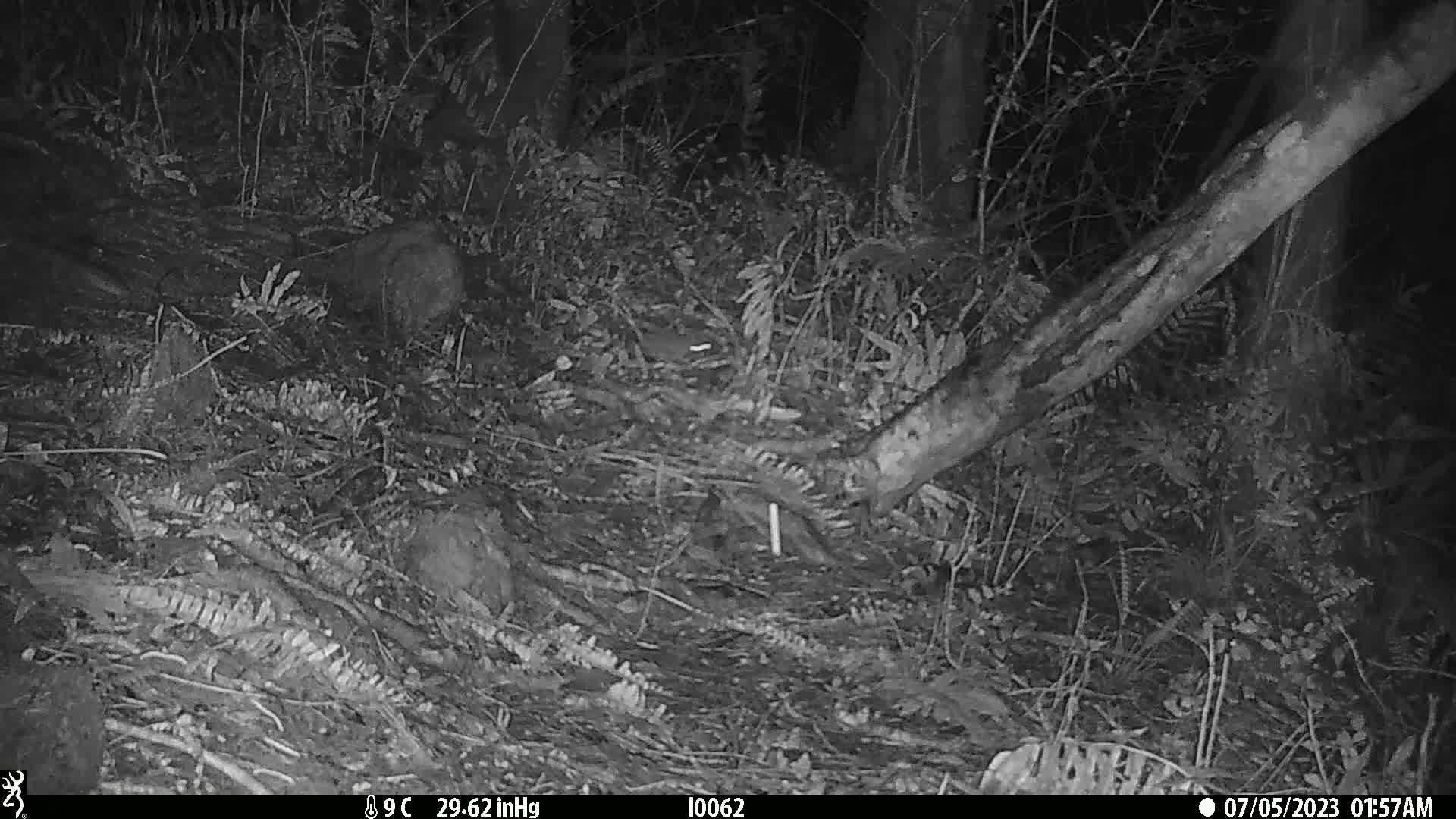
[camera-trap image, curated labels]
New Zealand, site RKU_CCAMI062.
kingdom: Animalia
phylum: Chordata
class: Mammalia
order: Rodentia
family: Muridae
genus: Rattus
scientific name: Rattus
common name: rat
Rat (Rattus).